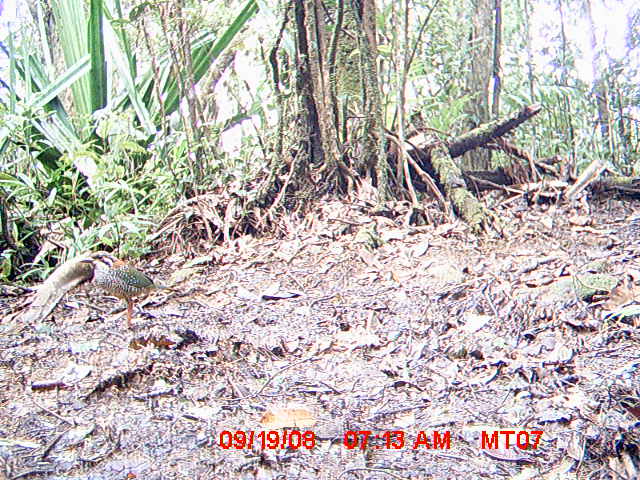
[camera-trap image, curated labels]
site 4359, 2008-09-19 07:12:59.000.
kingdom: Animalia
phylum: Chordata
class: Aves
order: Coraciiformes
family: Brachypteraciidae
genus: Brachypteracias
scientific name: Brachypteracias squamiger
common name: scaly ground-roller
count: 1